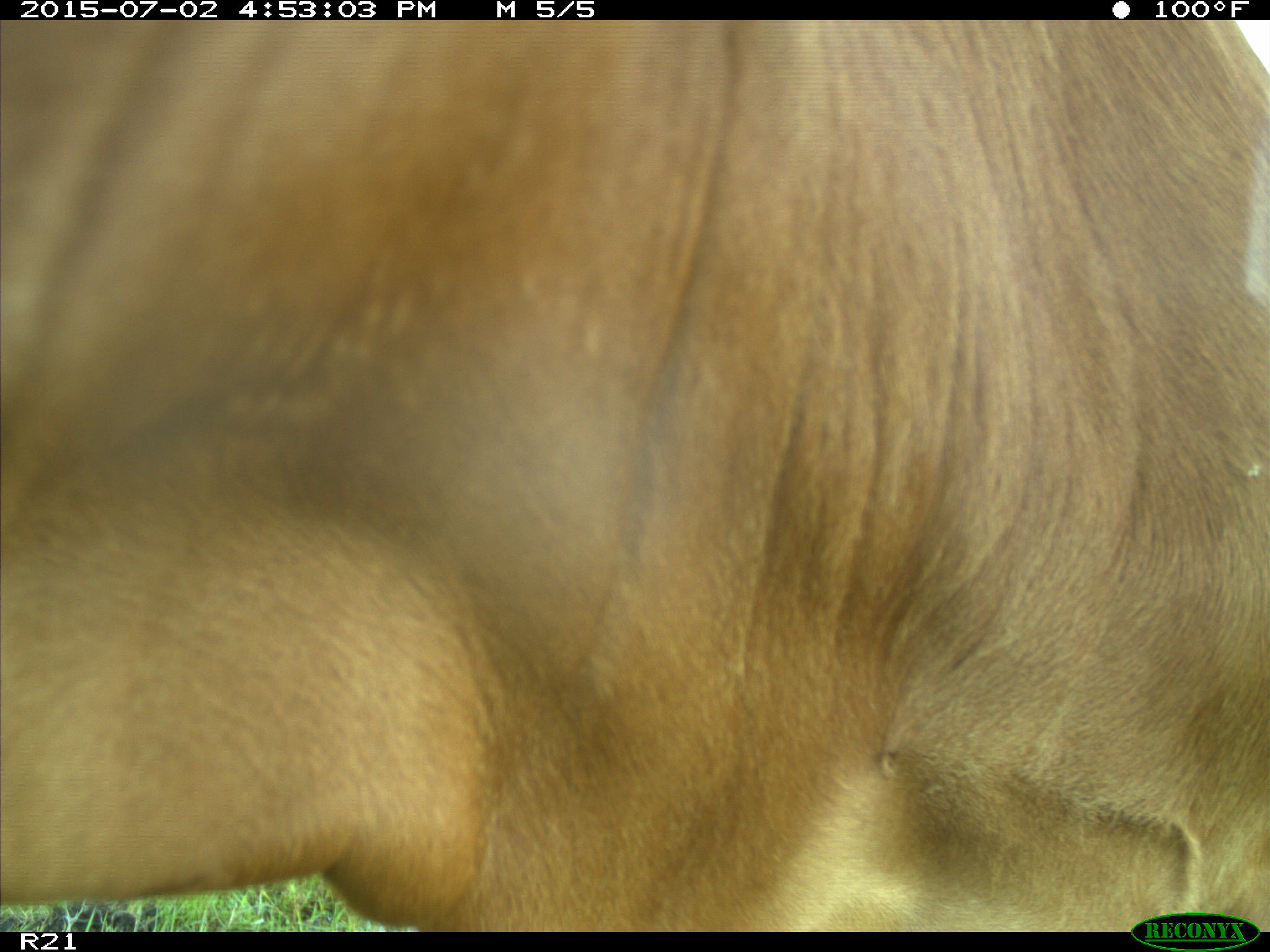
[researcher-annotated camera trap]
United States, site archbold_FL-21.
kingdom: Animalia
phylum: Chordata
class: Mammalia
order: Artiodactyla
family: Bovidae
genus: Bos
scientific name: Bos taurus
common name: domestic cow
Bos taurus (domestic cow).